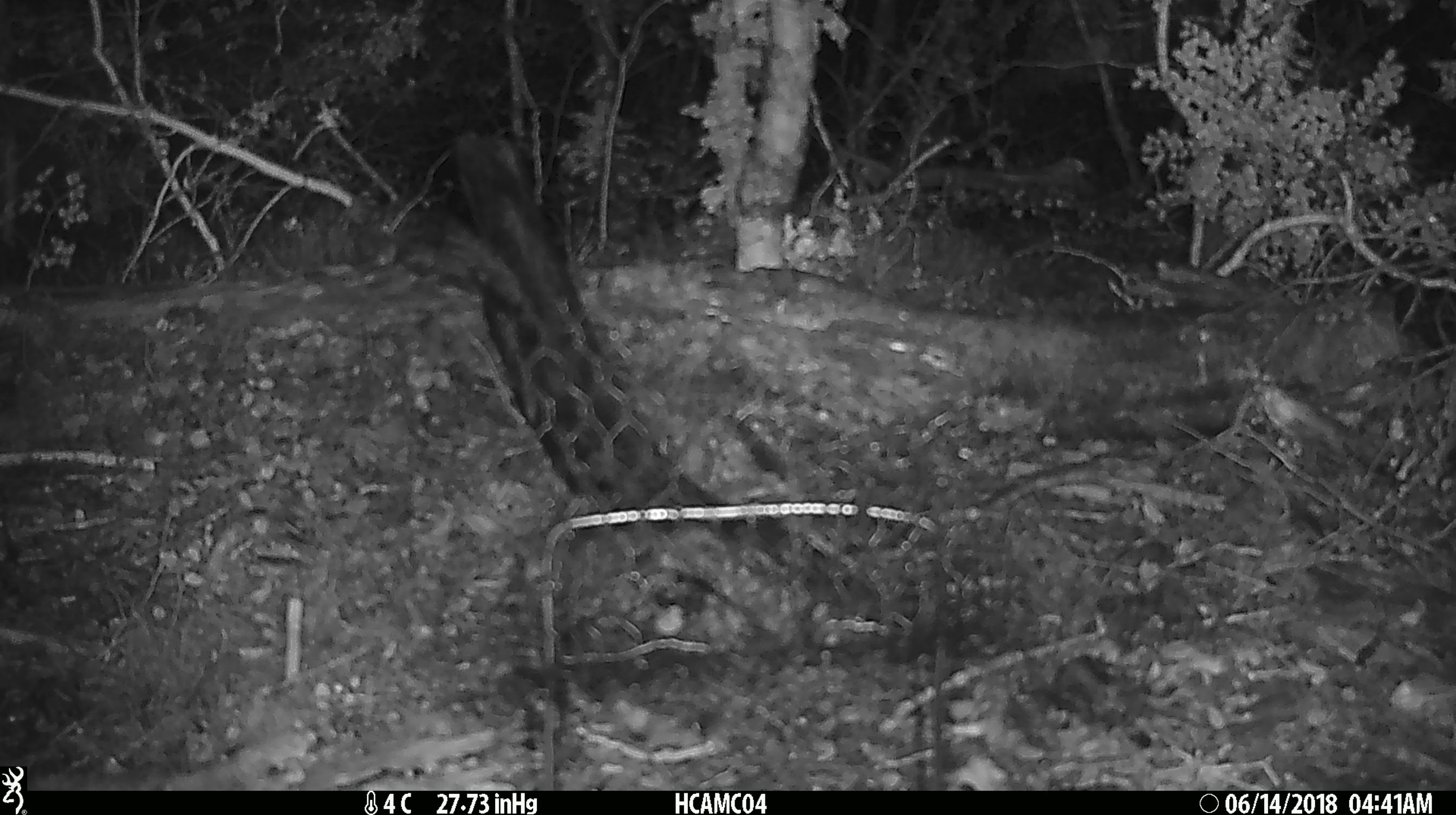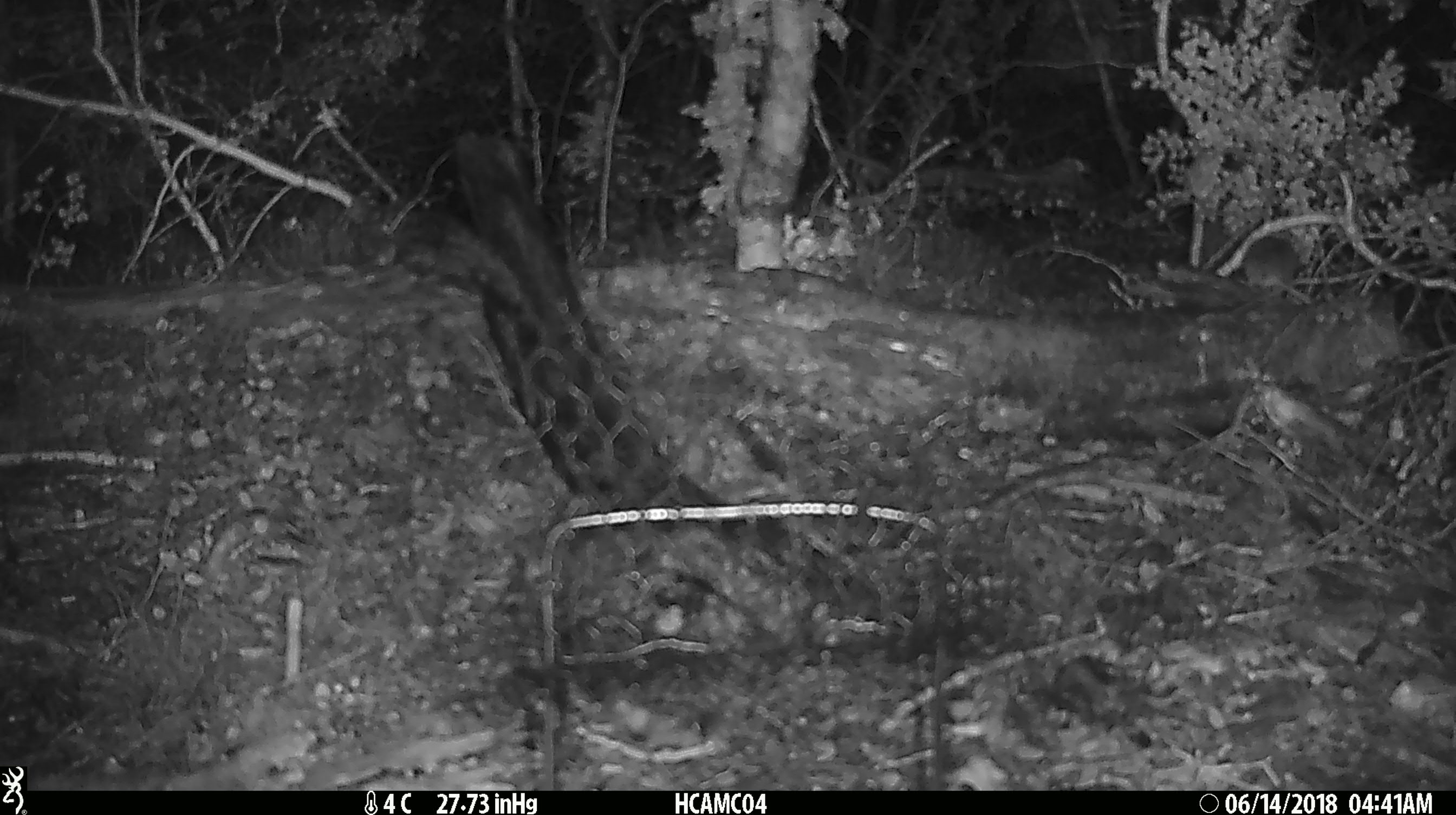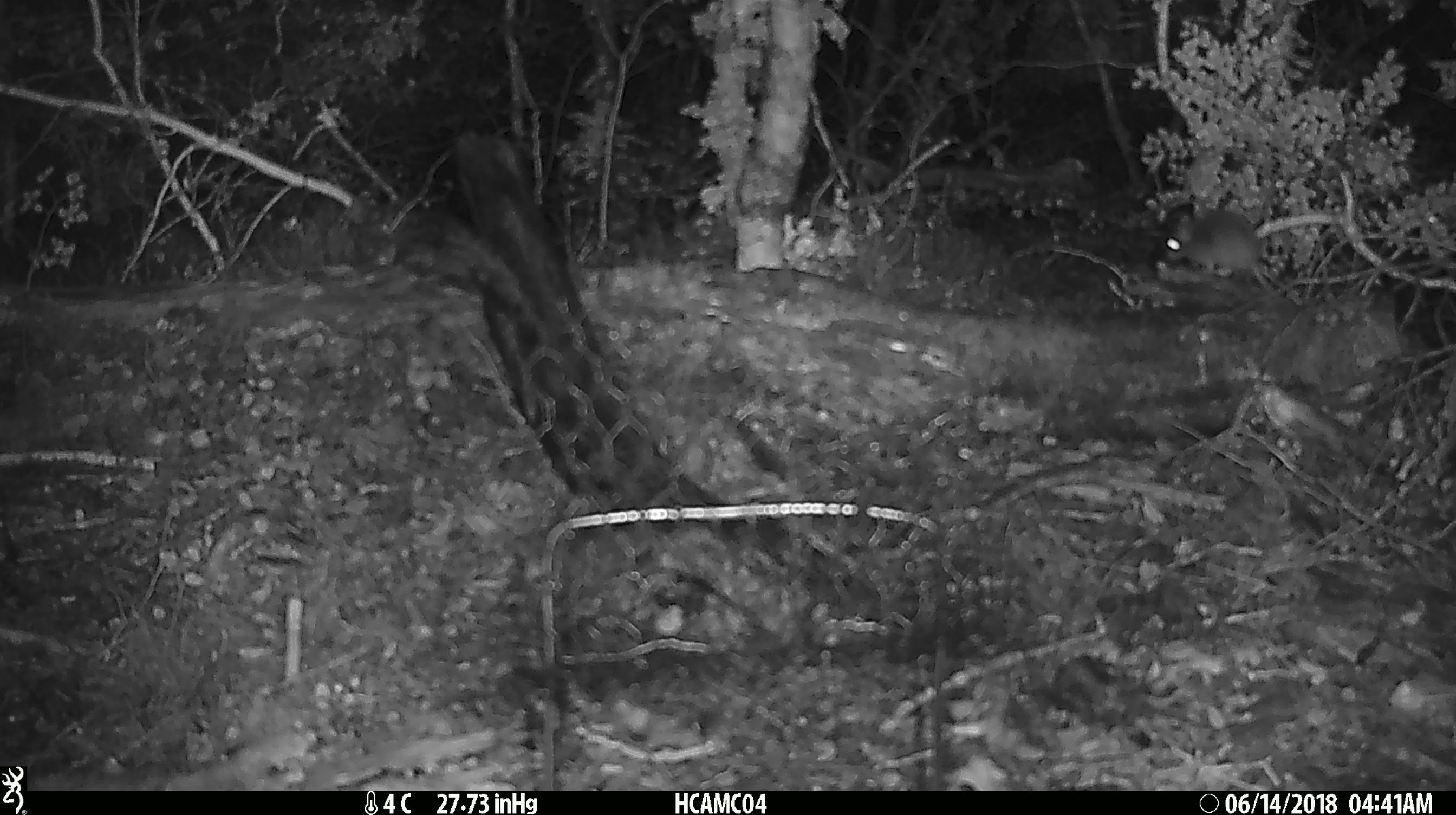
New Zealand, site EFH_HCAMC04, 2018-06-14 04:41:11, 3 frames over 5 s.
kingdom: Animalia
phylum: Chordata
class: Mammalia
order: Rodentia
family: Muridae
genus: Mus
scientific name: Mus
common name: mouse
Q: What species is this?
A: Mouse (Mus).